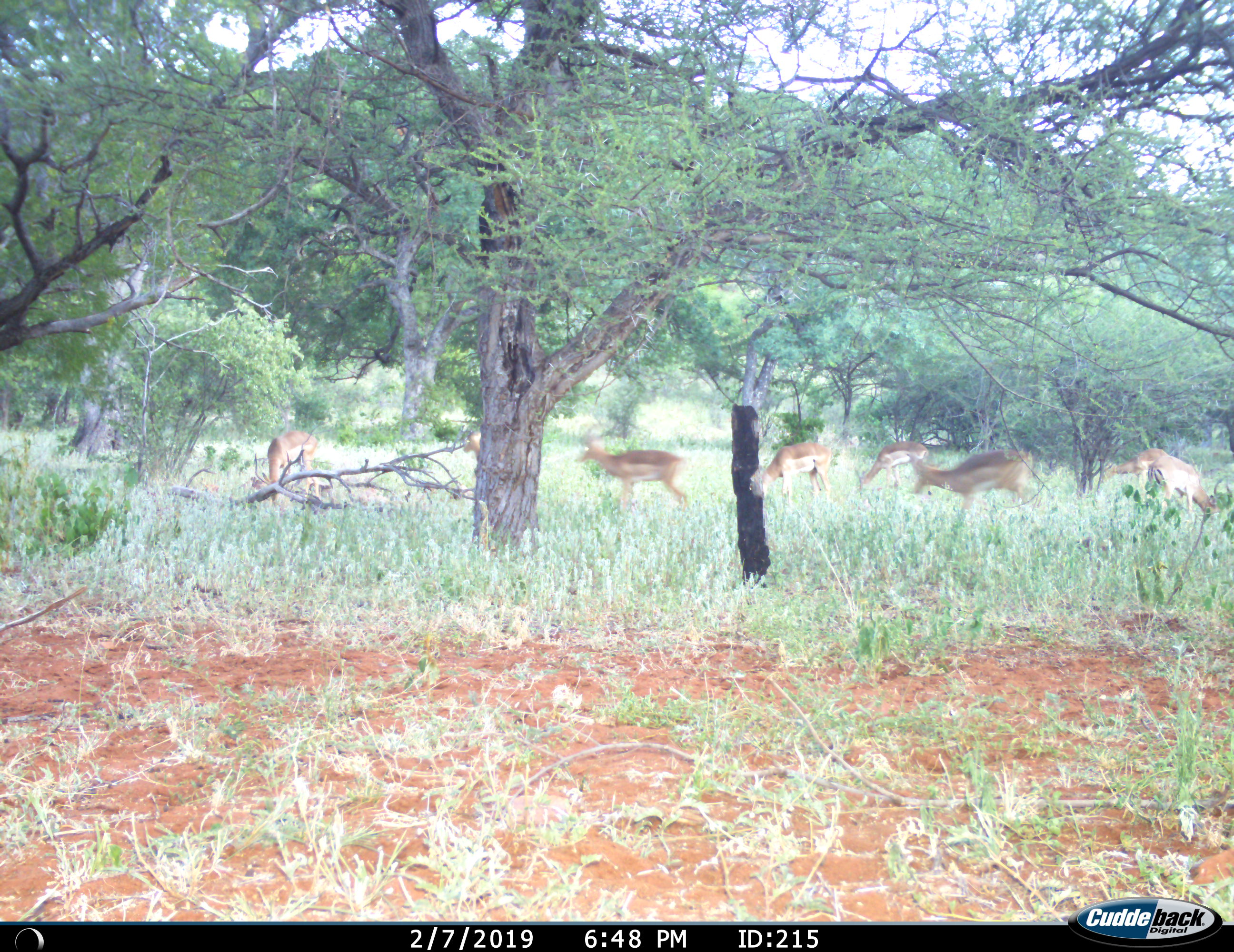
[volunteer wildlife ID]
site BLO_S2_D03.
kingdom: Animalia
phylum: Chordata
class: Mammalia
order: Artiodactyla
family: Bovidae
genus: Aepyceros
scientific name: Aepyceros melampus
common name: impala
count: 7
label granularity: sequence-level